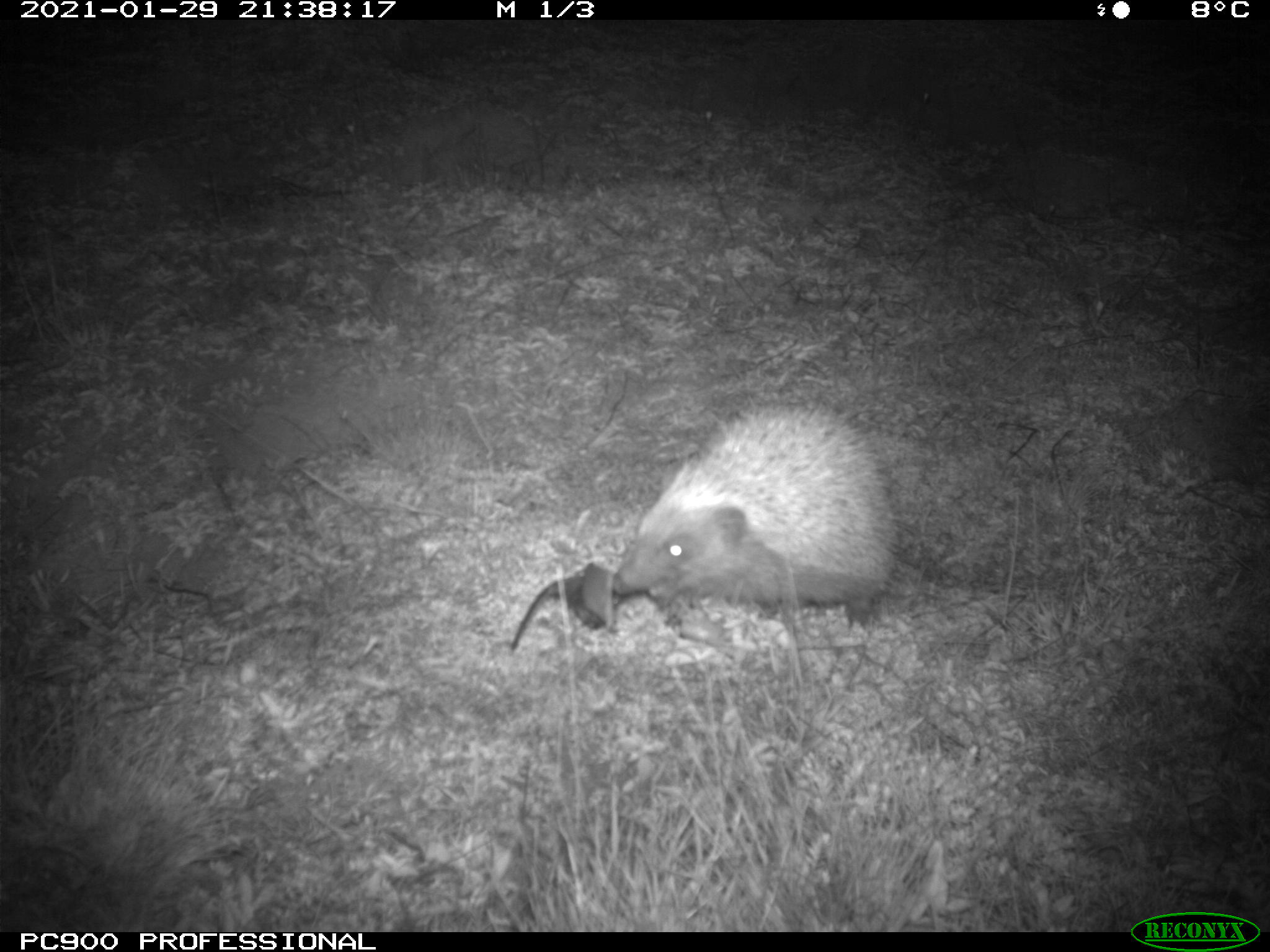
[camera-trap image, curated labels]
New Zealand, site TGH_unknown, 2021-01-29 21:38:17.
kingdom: Animalia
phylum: Chordata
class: Mammalia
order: Eulipotyphla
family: Erinaceidae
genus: Erinaceus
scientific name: Erinaceus europaeus europaeus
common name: european hedgehog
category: hedgehog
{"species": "hedgehog (european hedgehog) (Erinaceus europaeus europaeus)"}